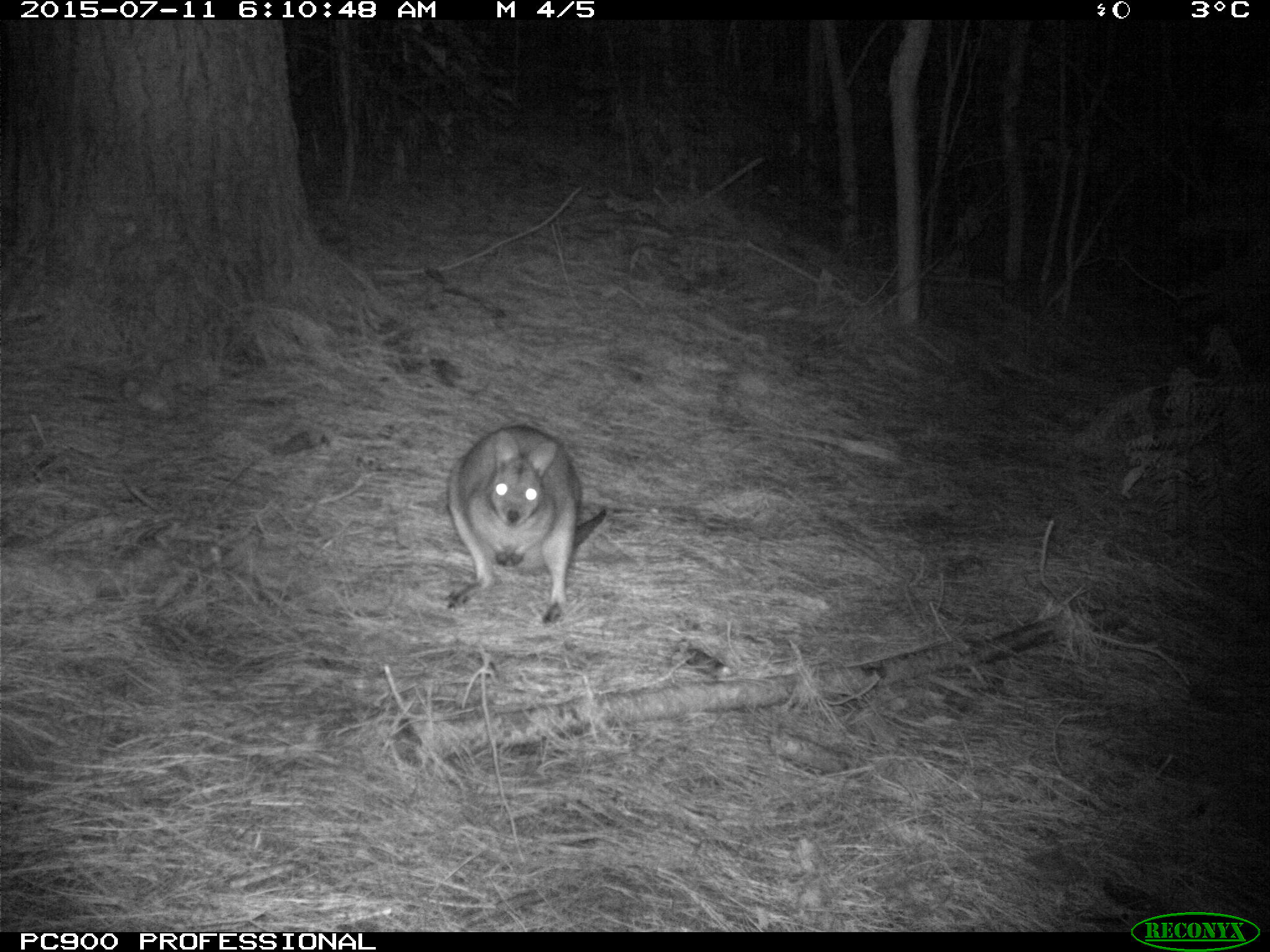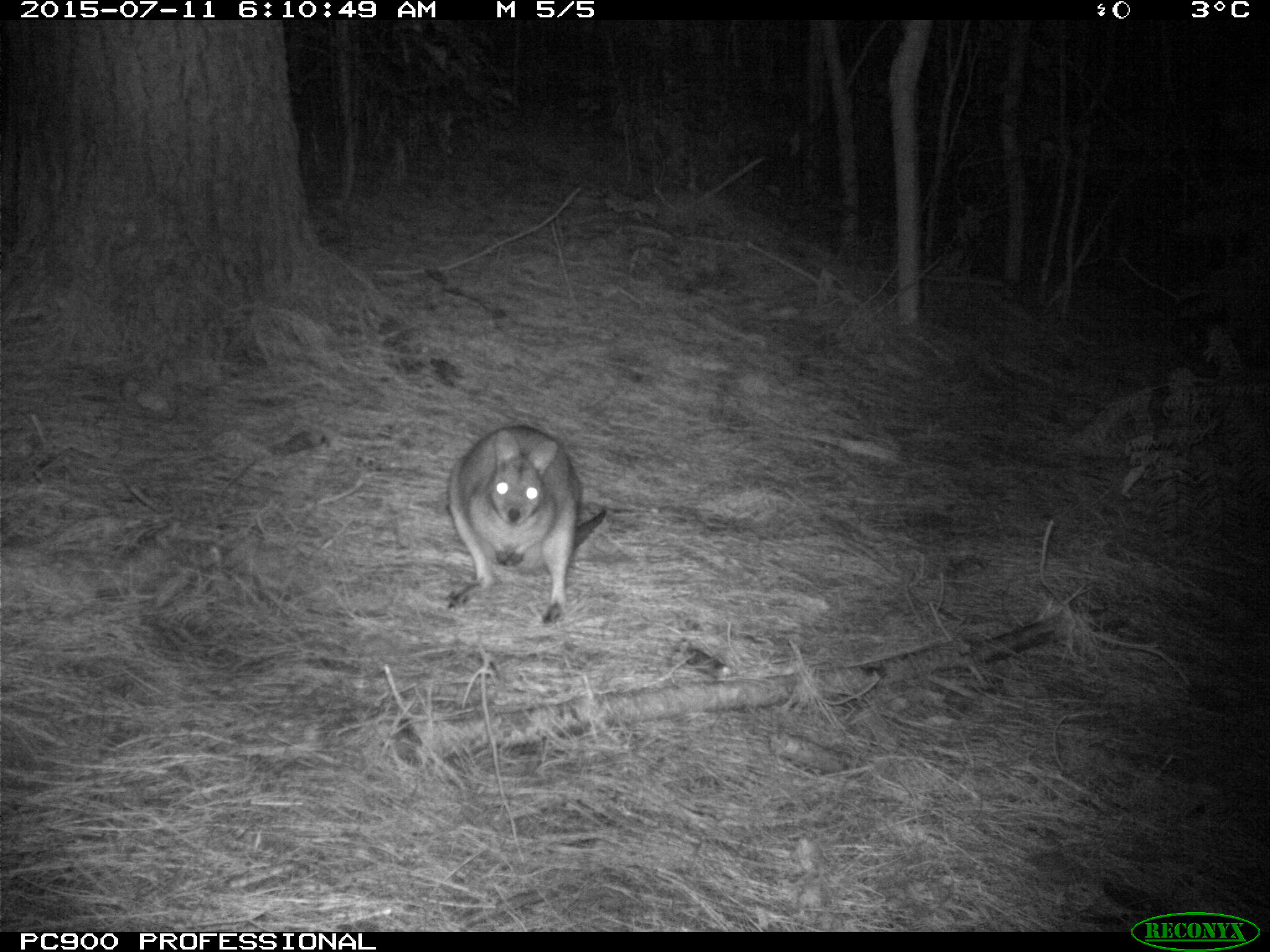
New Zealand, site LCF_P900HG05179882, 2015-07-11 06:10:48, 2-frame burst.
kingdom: Animalia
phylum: Chordata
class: Mammalia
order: Diprotodontia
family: Macropodidae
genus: Notamacropus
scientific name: Notamacropus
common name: wallaby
Wallaby (Notamacropus).